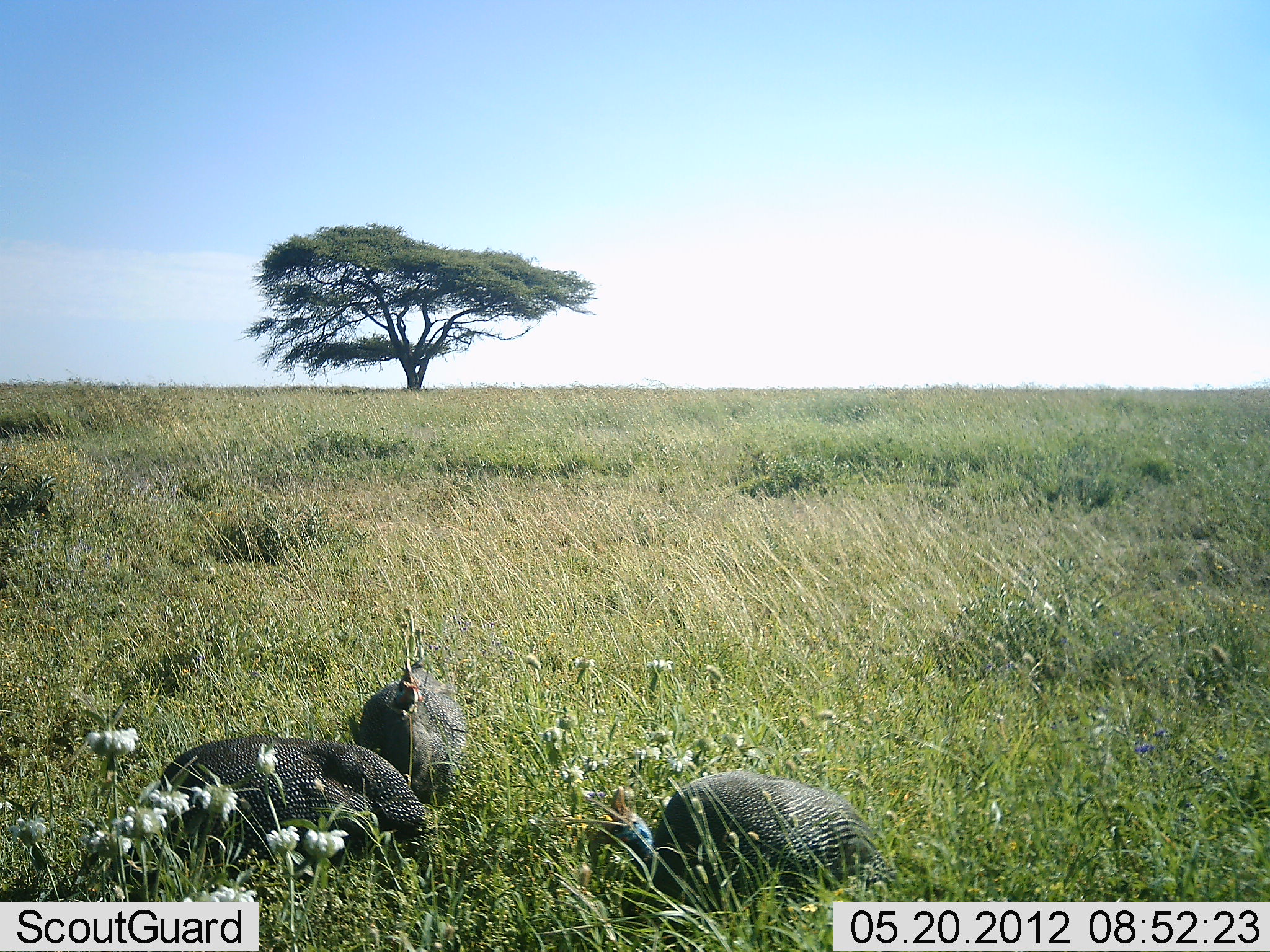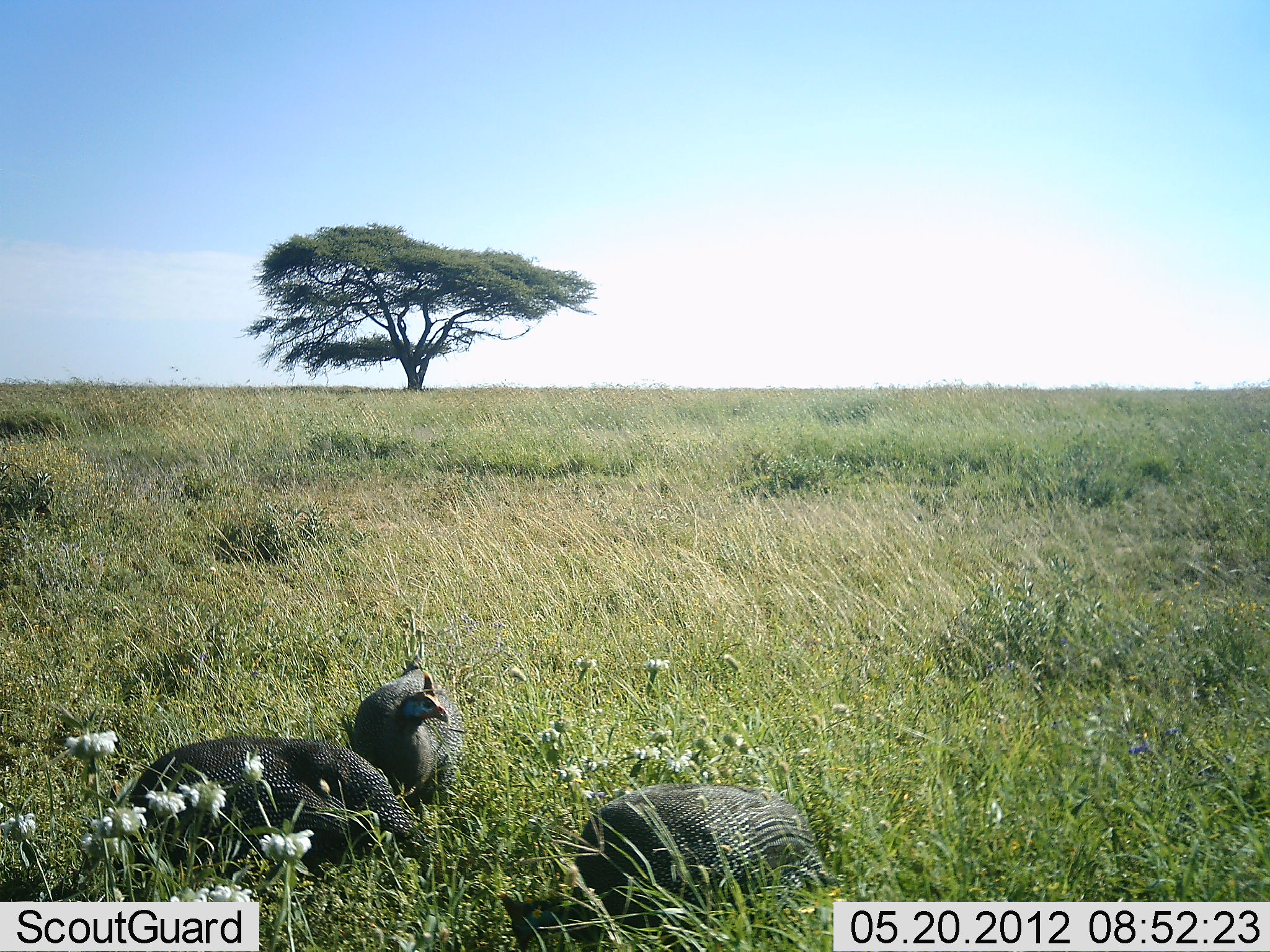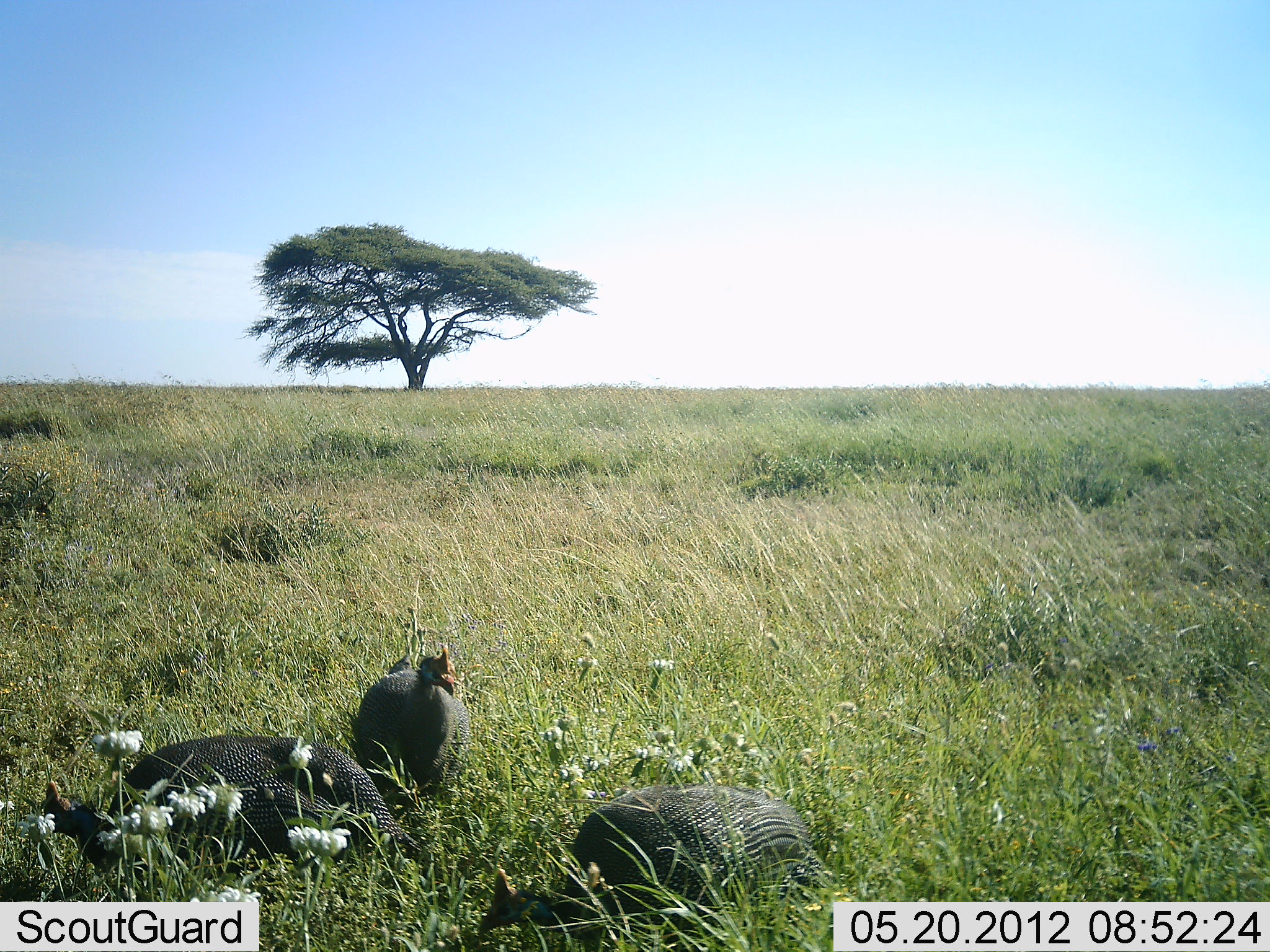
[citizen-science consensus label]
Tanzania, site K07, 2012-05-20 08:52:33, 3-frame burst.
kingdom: Animalia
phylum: Chordata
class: Aves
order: Galliformes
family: Numididae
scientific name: Numididae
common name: guinea fowl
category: guineafowl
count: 3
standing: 45%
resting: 18%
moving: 27%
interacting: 0%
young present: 0%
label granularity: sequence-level